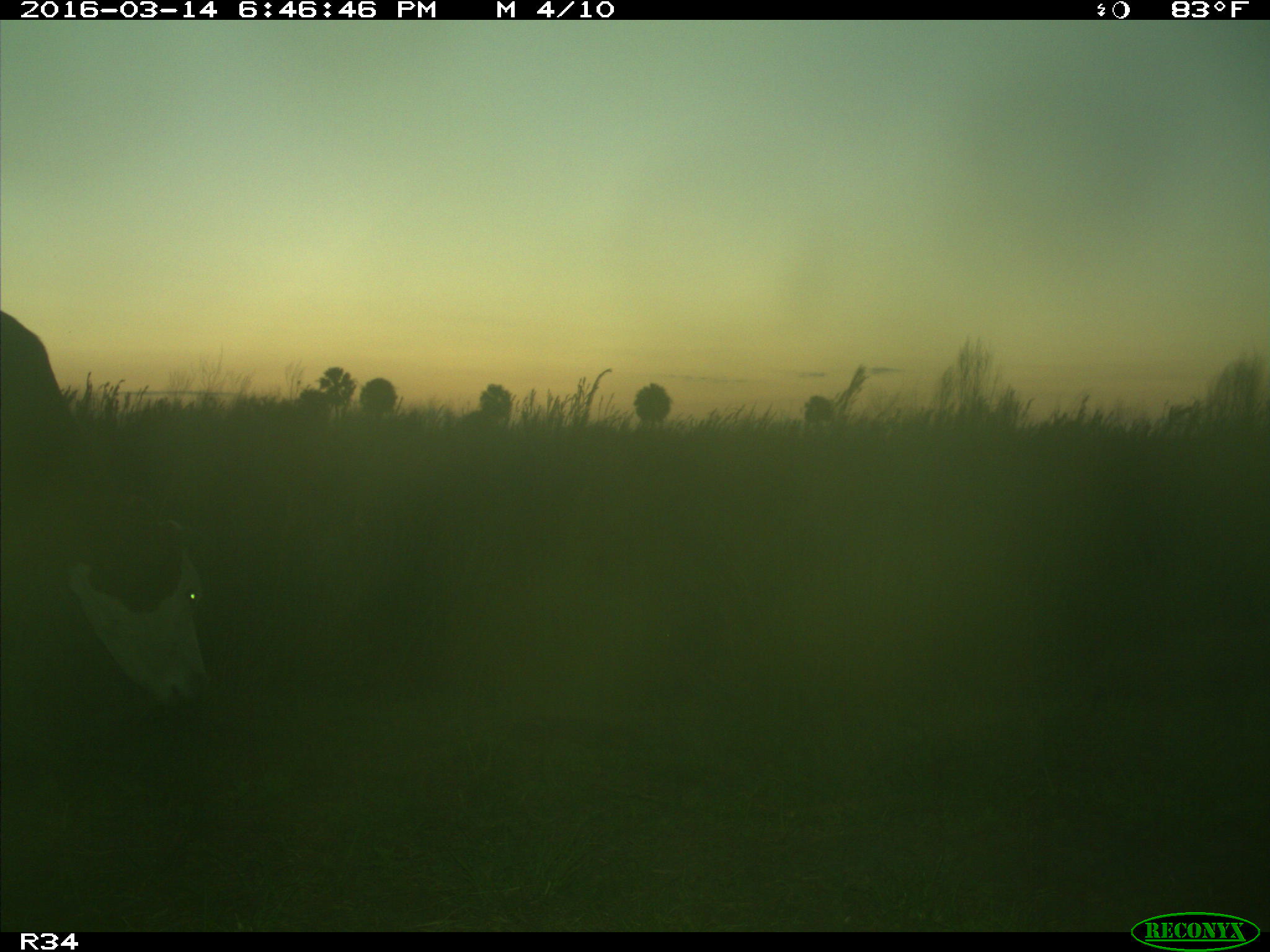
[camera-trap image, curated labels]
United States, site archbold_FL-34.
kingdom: Animalia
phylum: Chordata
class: Mammalia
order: Artiodactyla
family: Bovidae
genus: Bos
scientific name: Bos taurus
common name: domestic cow